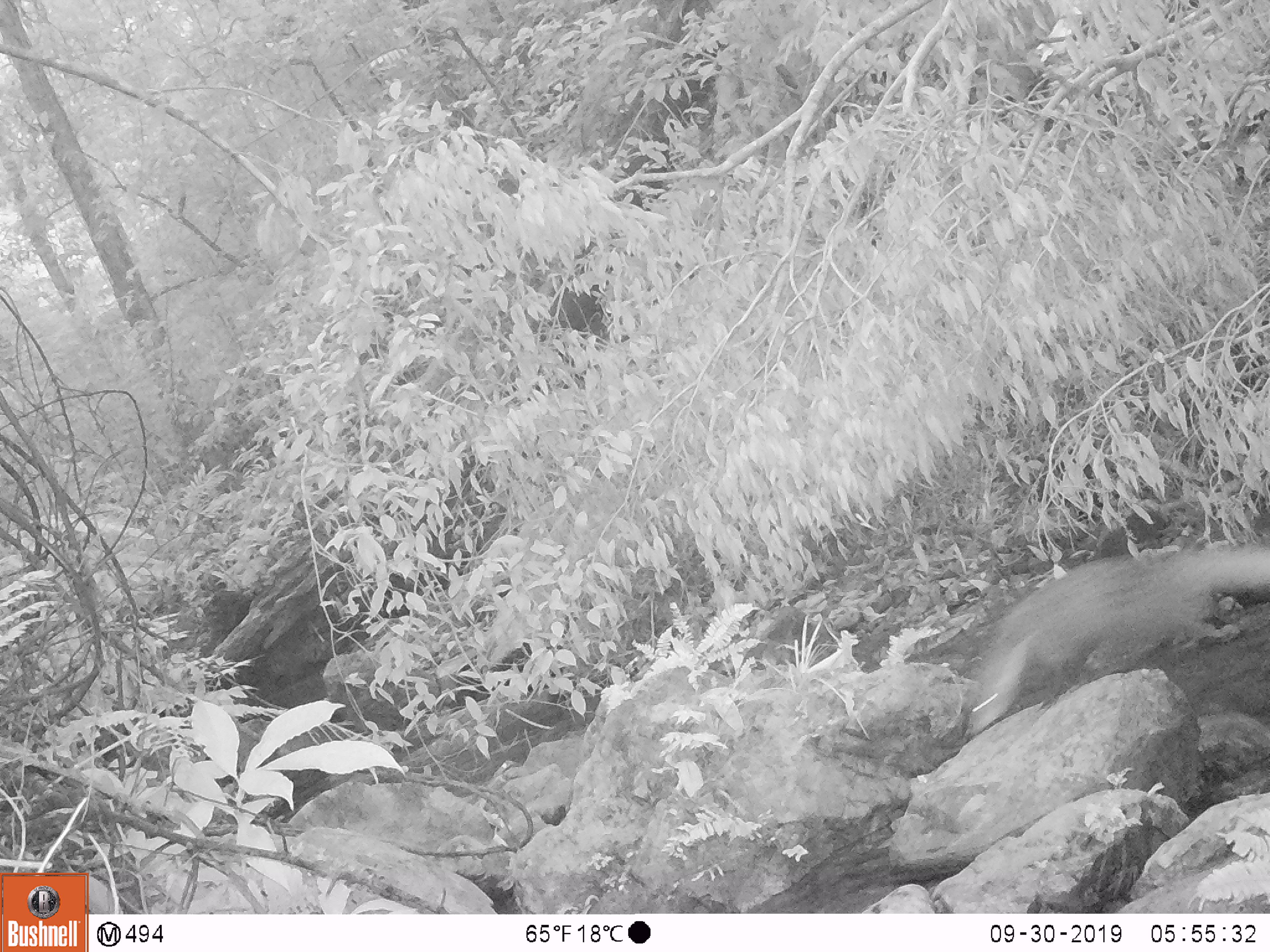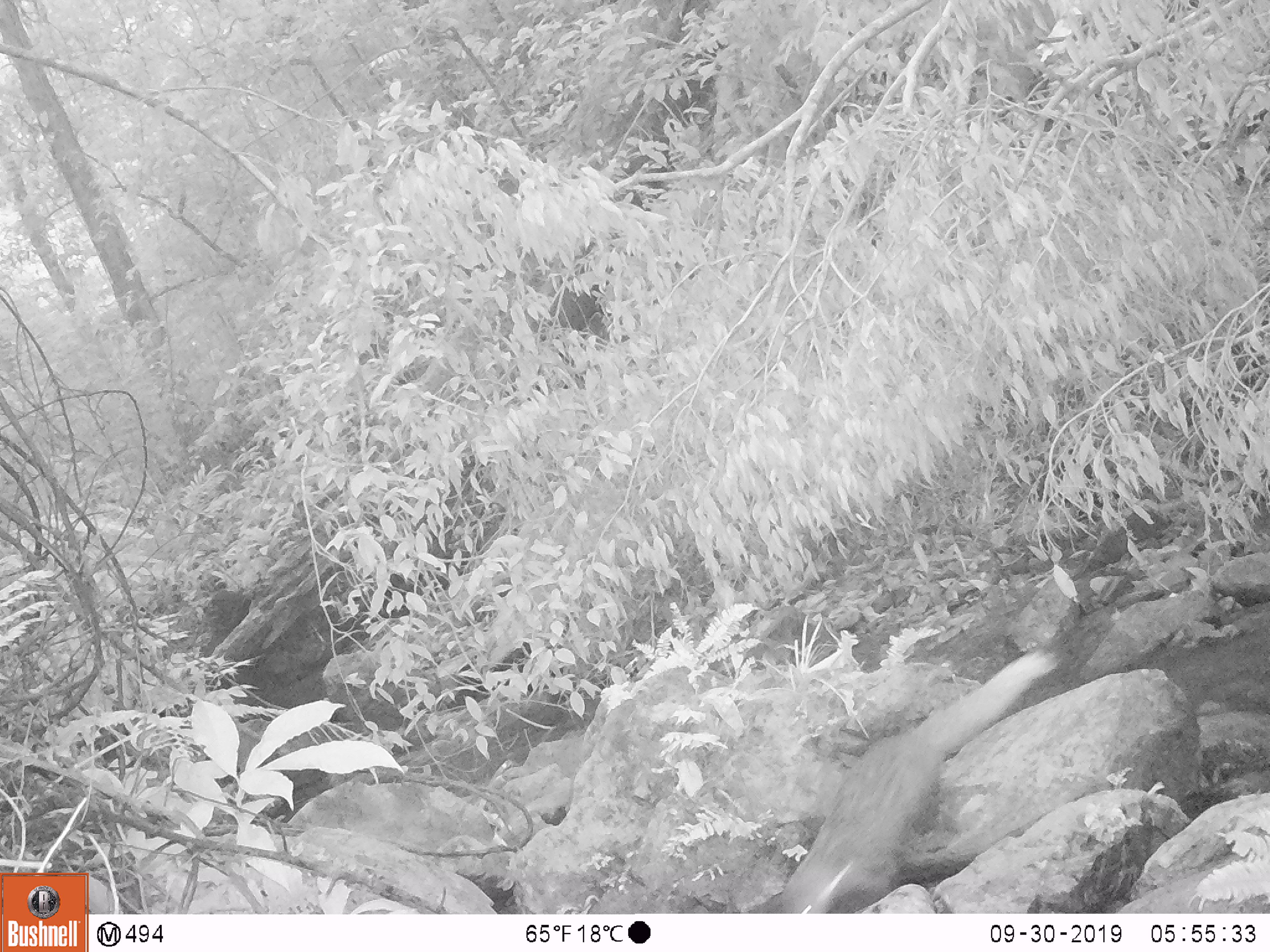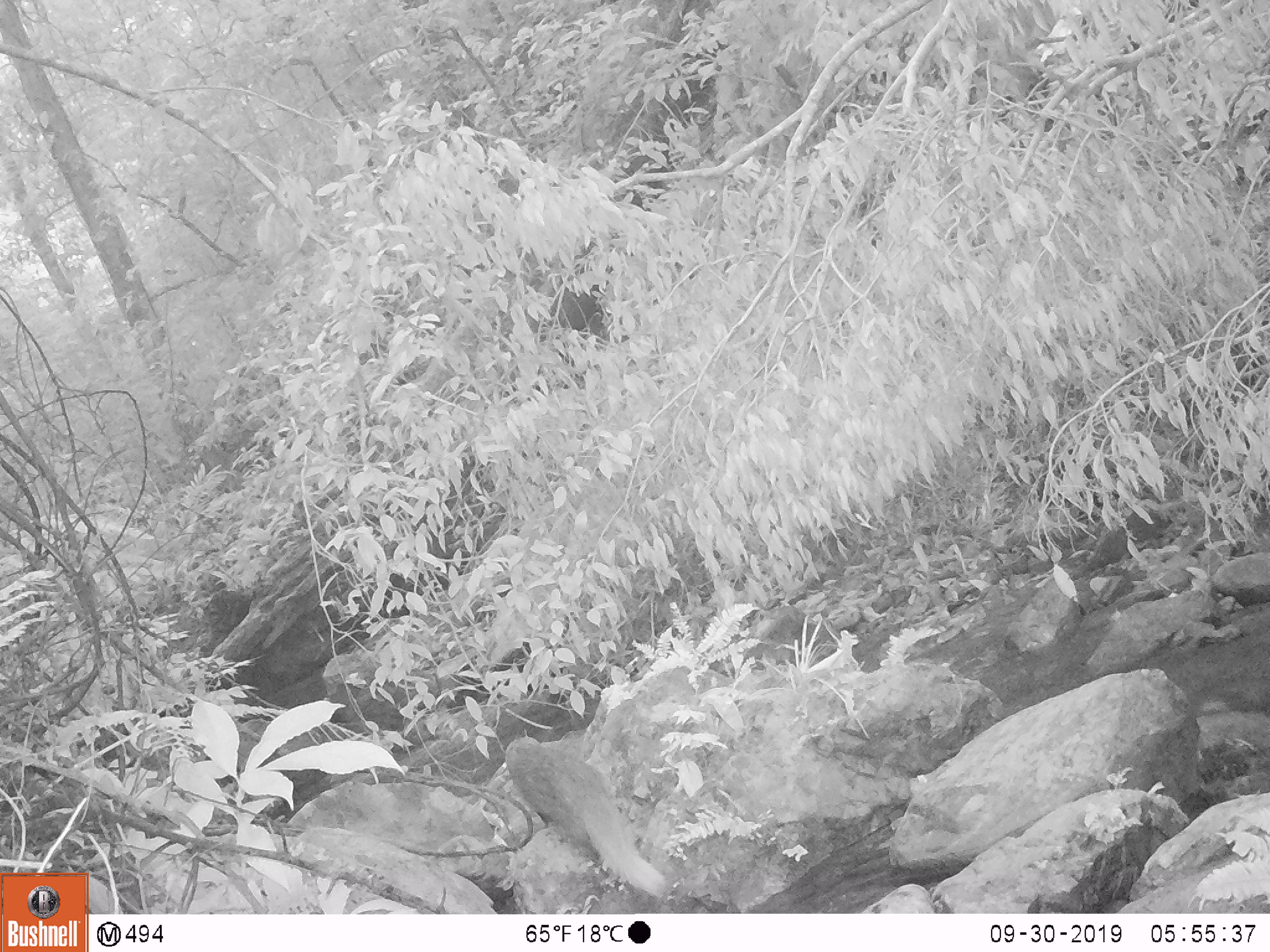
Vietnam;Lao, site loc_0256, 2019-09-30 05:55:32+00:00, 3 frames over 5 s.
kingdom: Animalia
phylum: Chordata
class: Mammalia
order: Carnivora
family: Herpestidae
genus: Urva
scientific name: Urva urva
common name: crab-eating mongoose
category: crab eating mongoose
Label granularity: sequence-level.